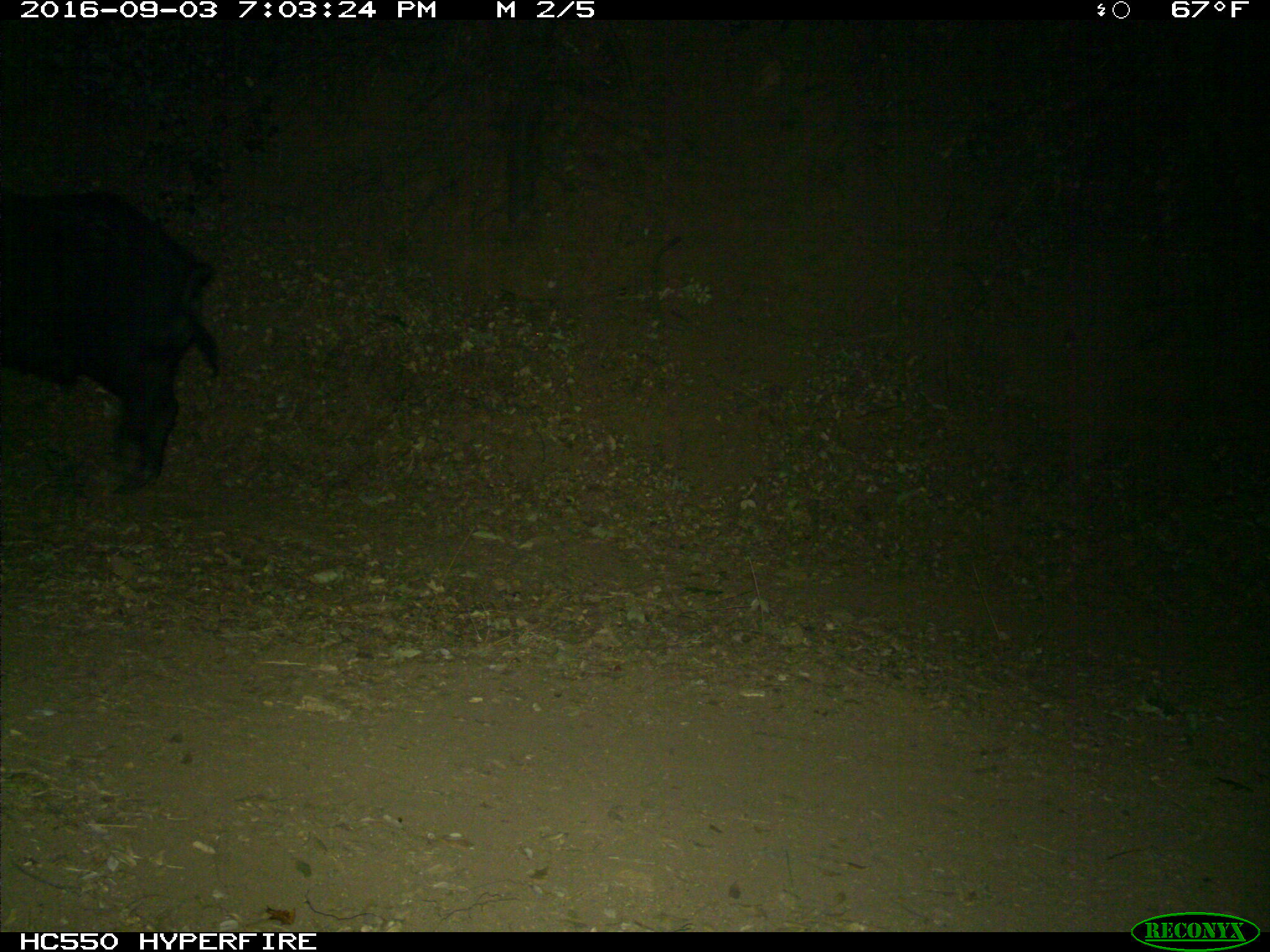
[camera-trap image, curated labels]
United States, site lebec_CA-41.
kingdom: Animalia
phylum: Chordata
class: Mammalia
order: Artiodactyla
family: Suidae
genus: Sus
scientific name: Sus scrofa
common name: wild boar